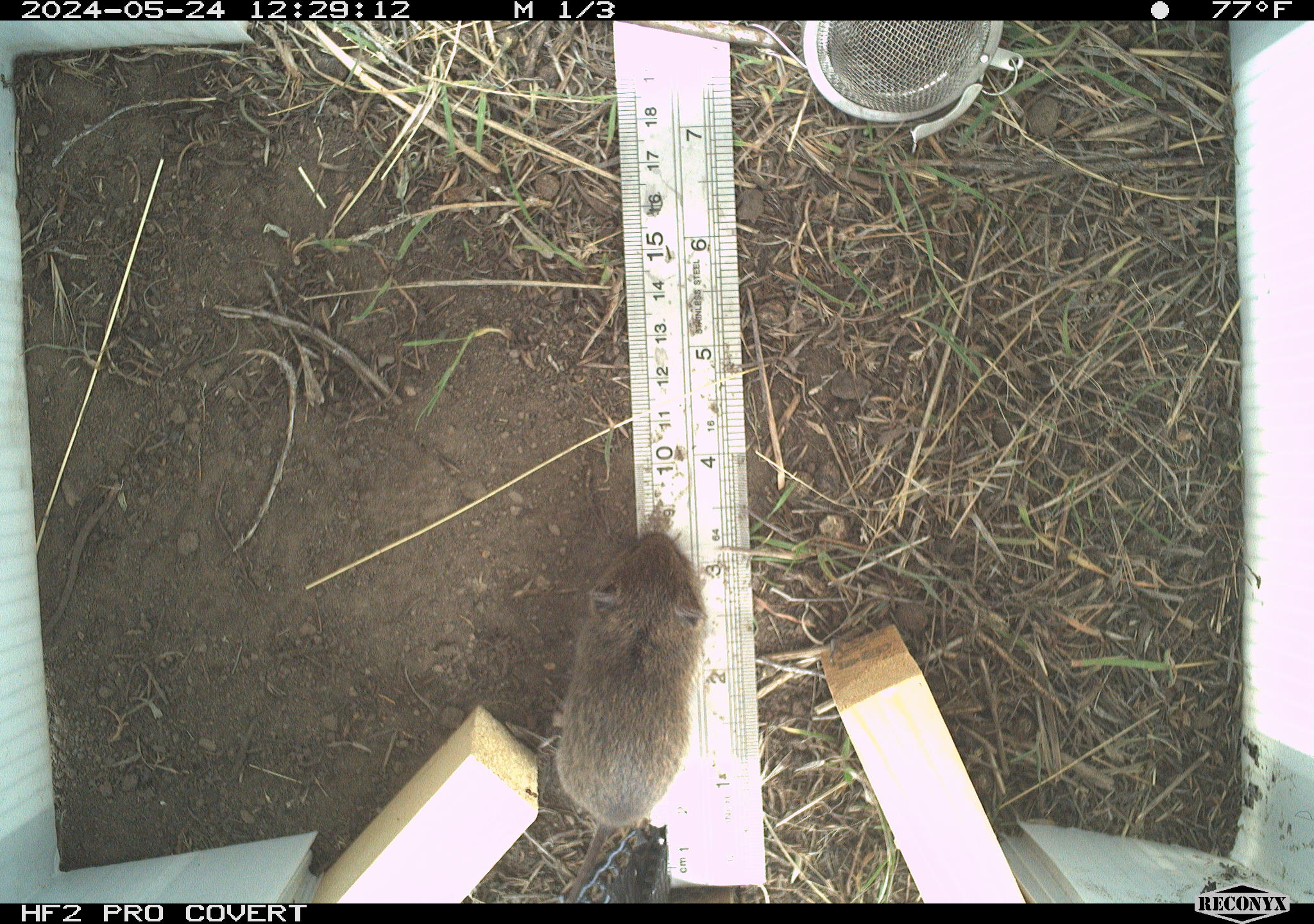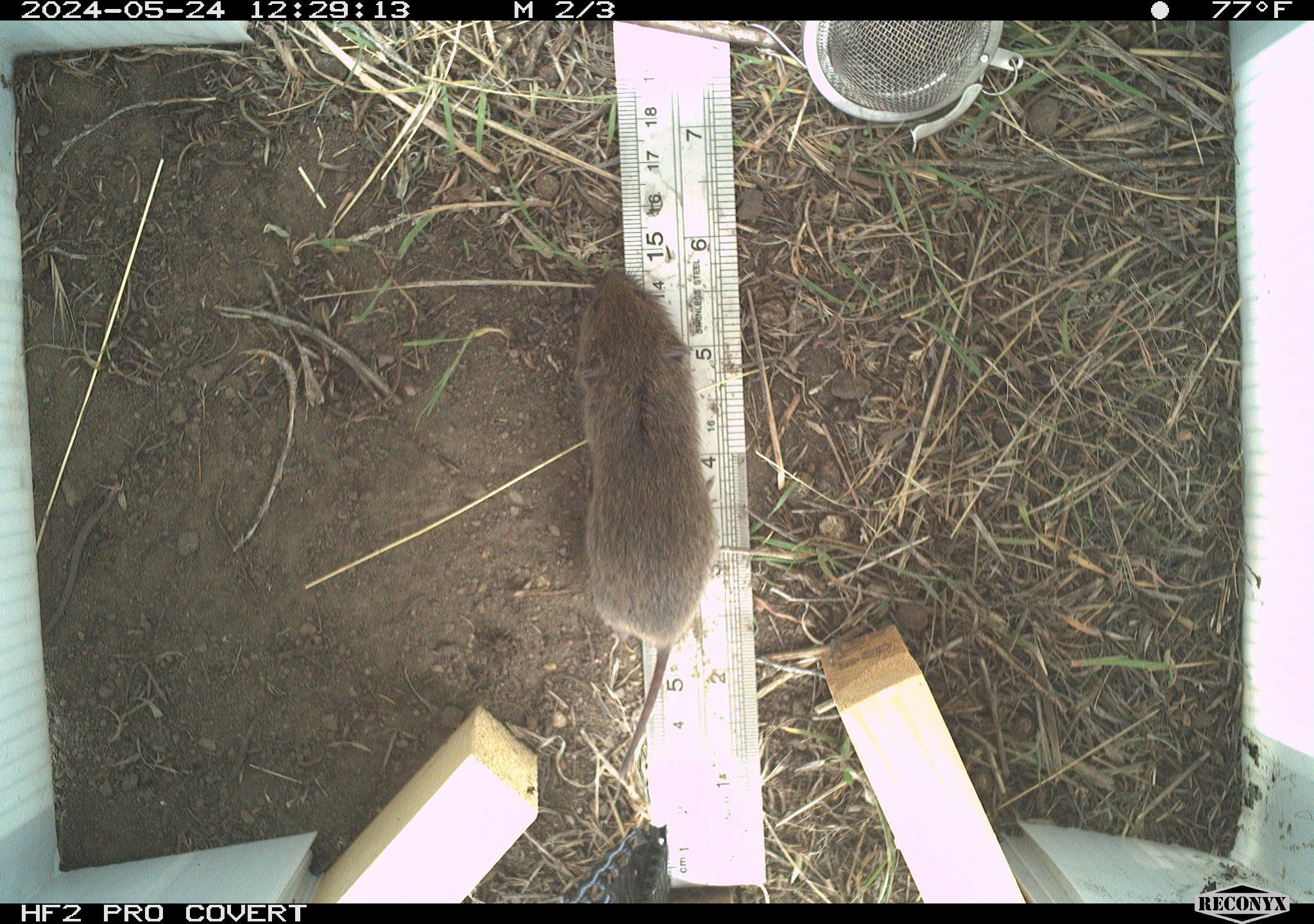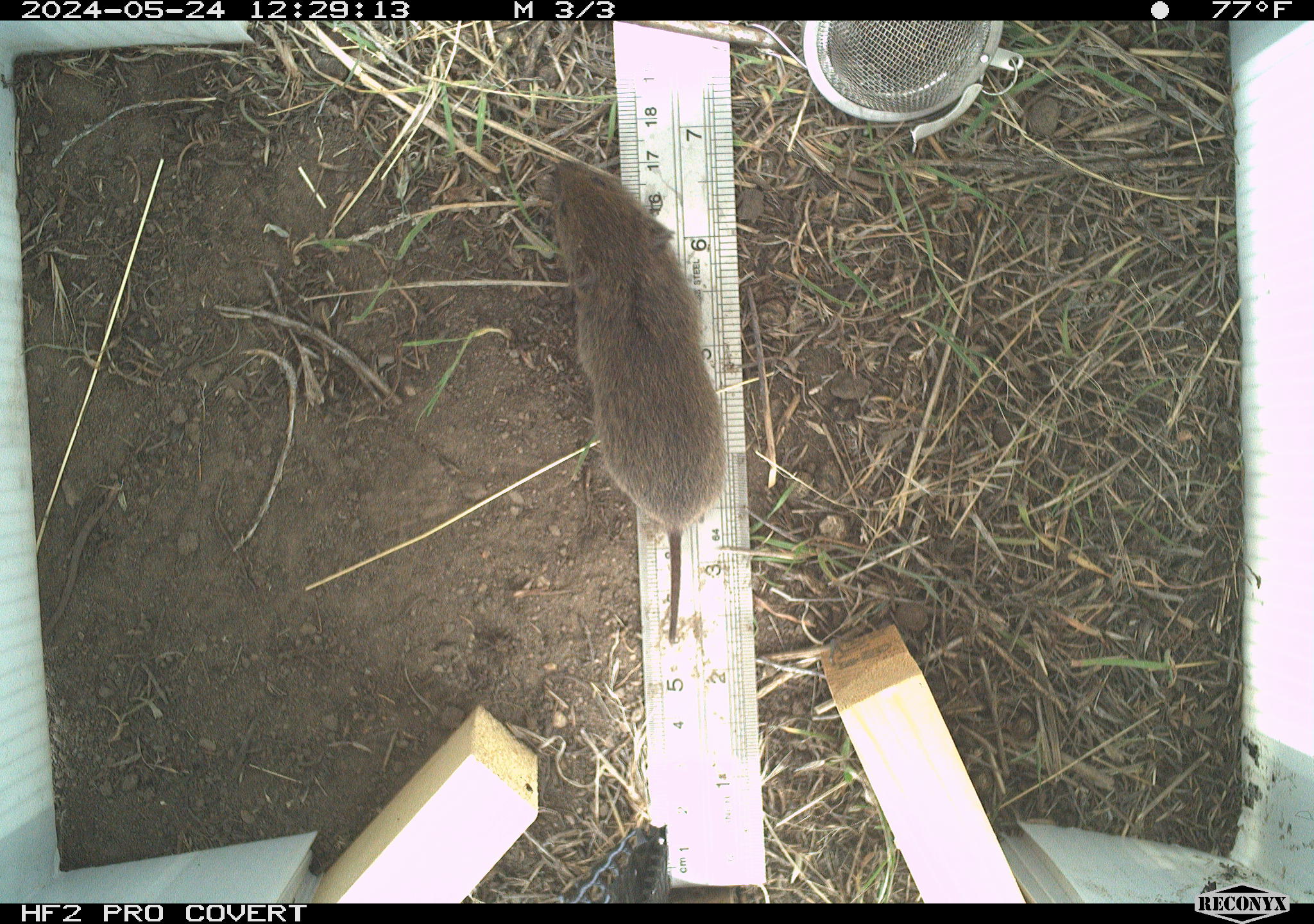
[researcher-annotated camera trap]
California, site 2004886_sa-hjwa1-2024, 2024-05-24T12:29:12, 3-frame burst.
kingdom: Animalia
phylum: Chordata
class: Mammalia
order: Rodentia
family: Cricetidae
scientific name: Cricetidae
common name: hamsters, voles, lemmings, and allies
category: cricetidae family